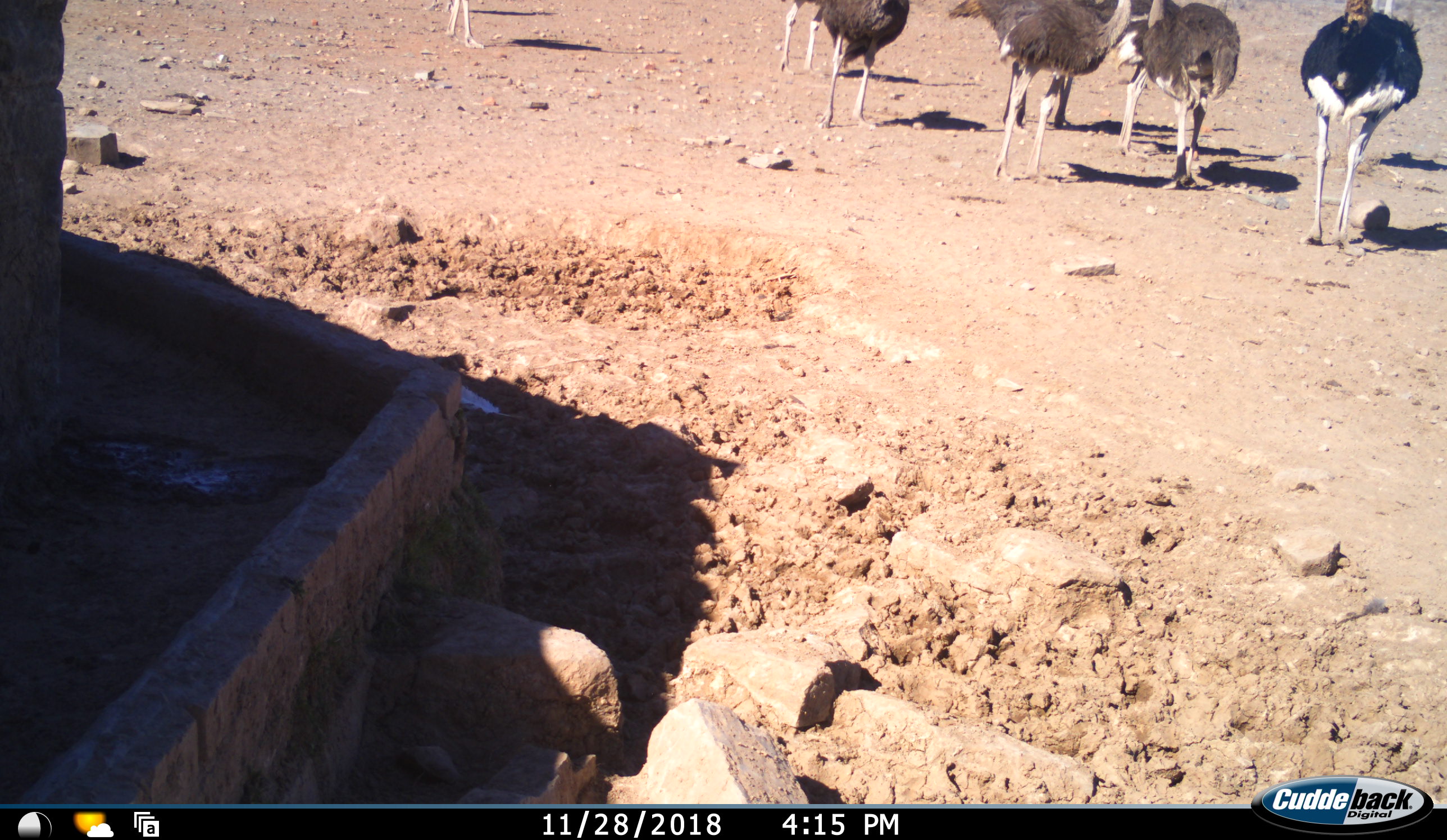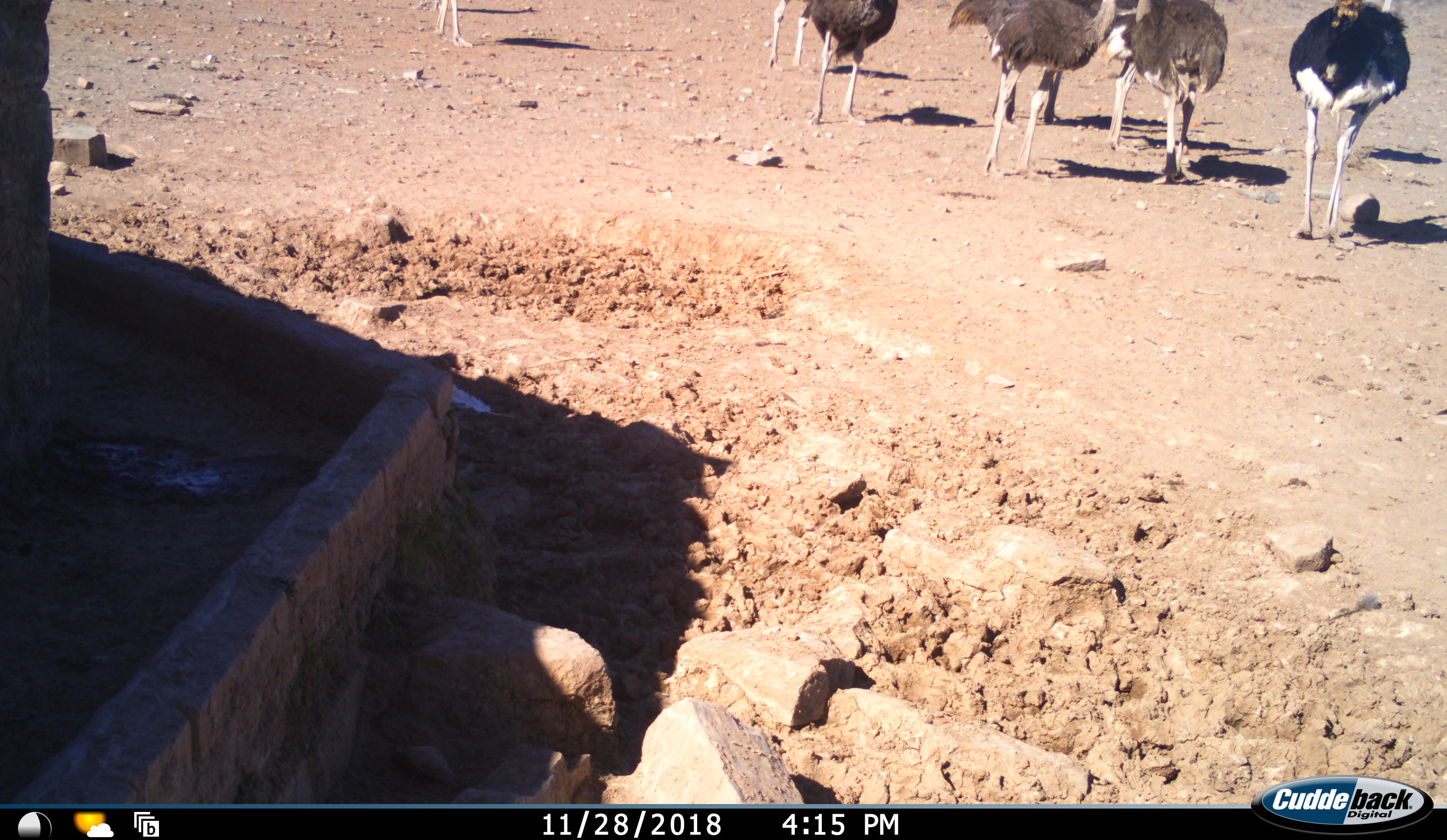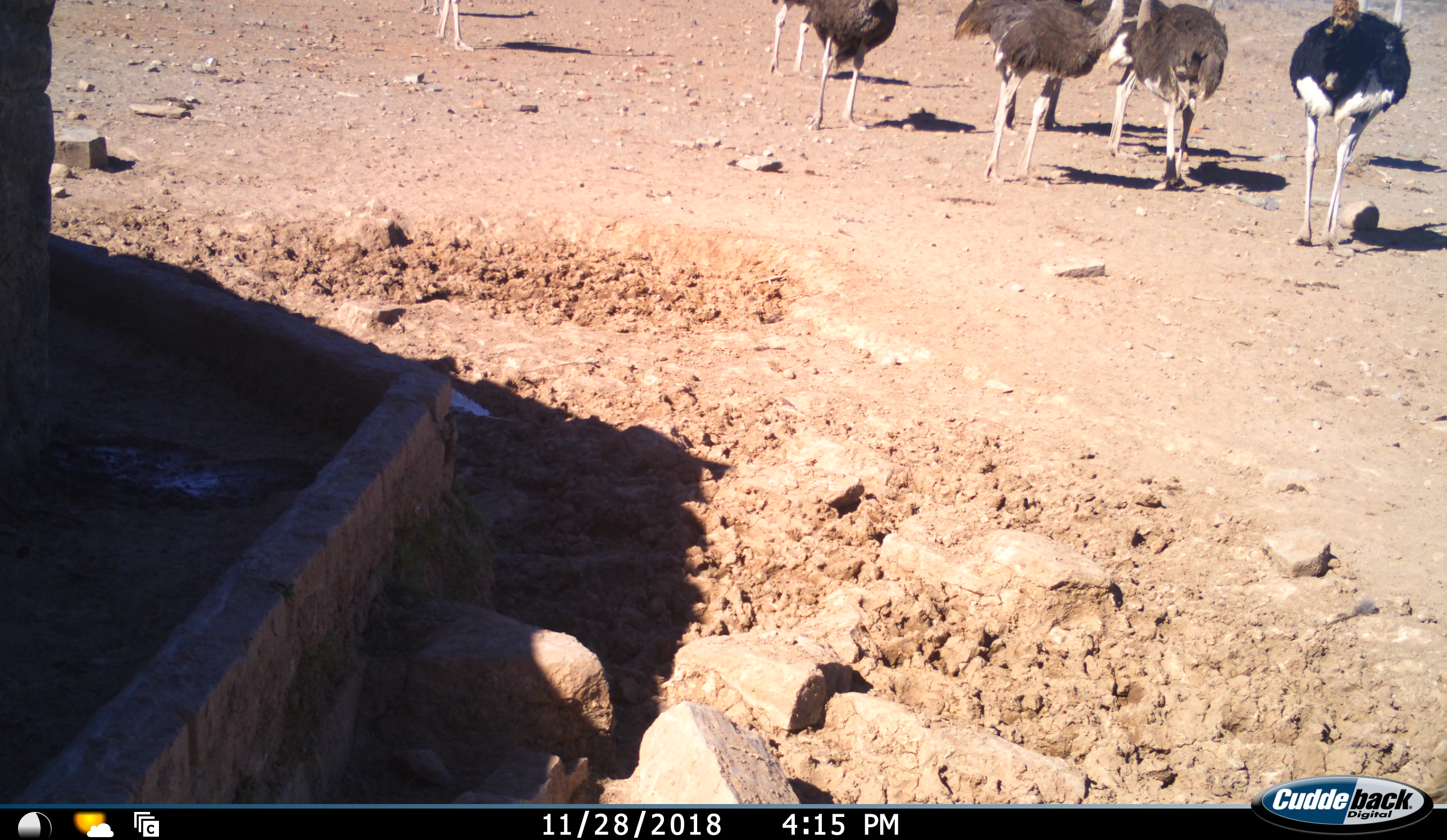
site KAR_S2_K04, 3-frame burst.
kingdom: Animalia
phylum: Chordata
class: Aves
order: Struthioniformes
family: Struthionidae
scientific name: Struthionidae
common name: ostrich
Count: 9.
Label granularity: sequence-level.